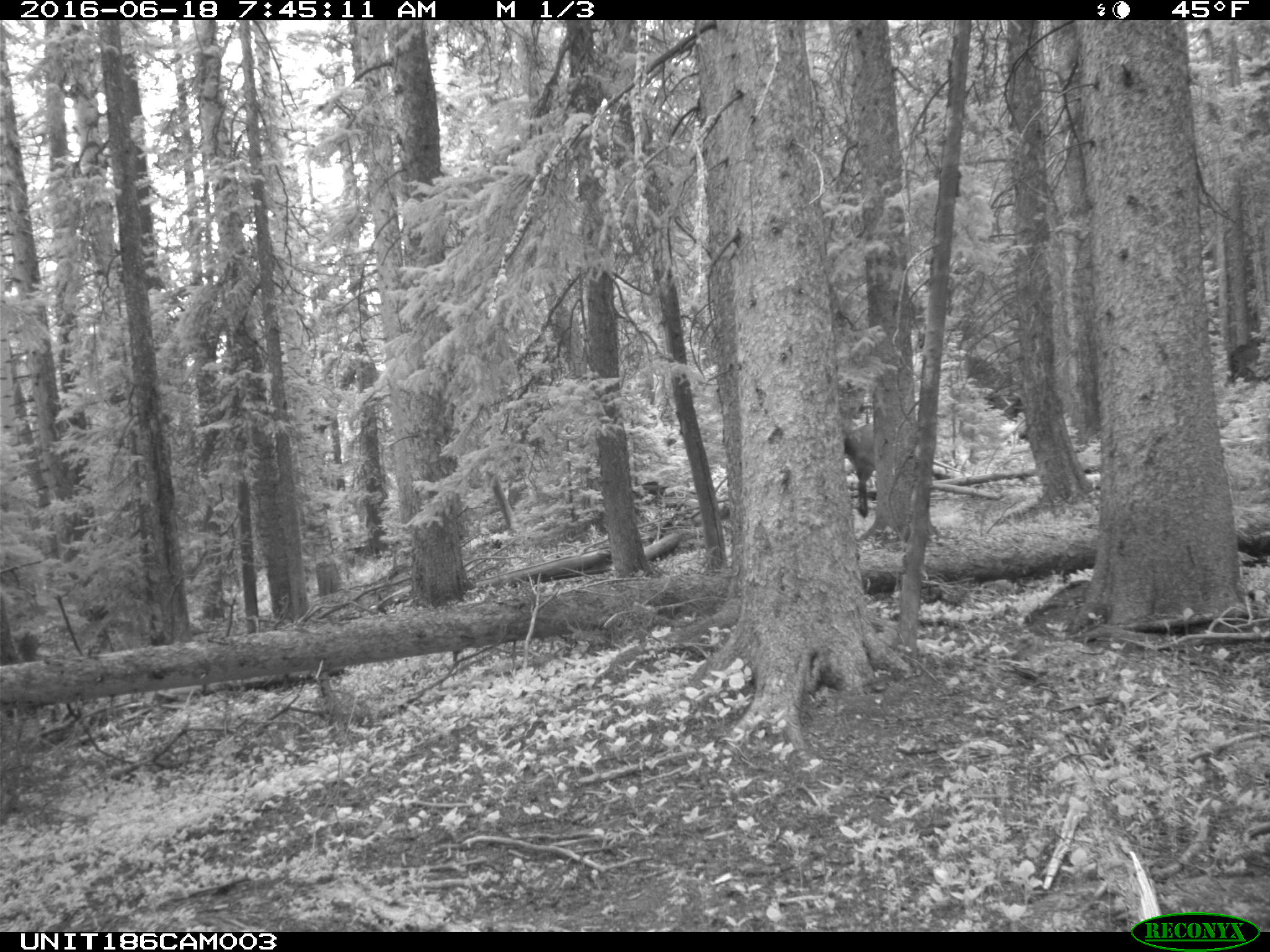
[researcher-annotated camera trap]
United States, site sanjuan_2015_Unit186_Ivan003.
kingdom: Animalia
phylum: Chordata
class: Mammalia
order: Artiodactyla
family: Cervidae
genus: Cervus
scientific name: Cervus elaphus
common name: red deer